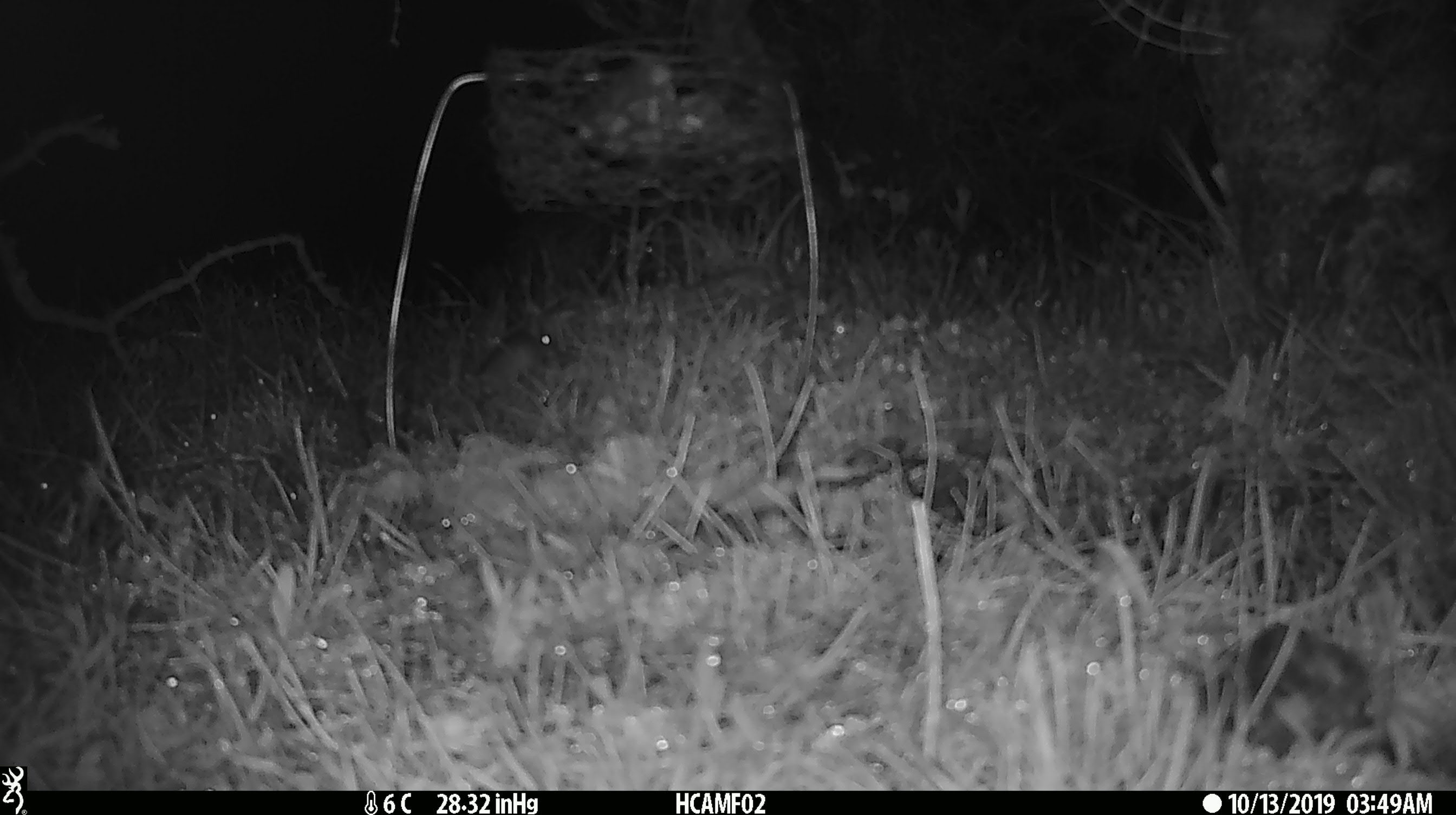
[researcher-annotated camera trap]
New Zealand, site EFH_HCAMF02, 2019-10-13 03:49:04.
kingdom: Animalia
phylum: Chordata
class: Mammalia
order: Rodentia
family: Muridae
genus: Mus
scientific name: Mus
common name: mouse